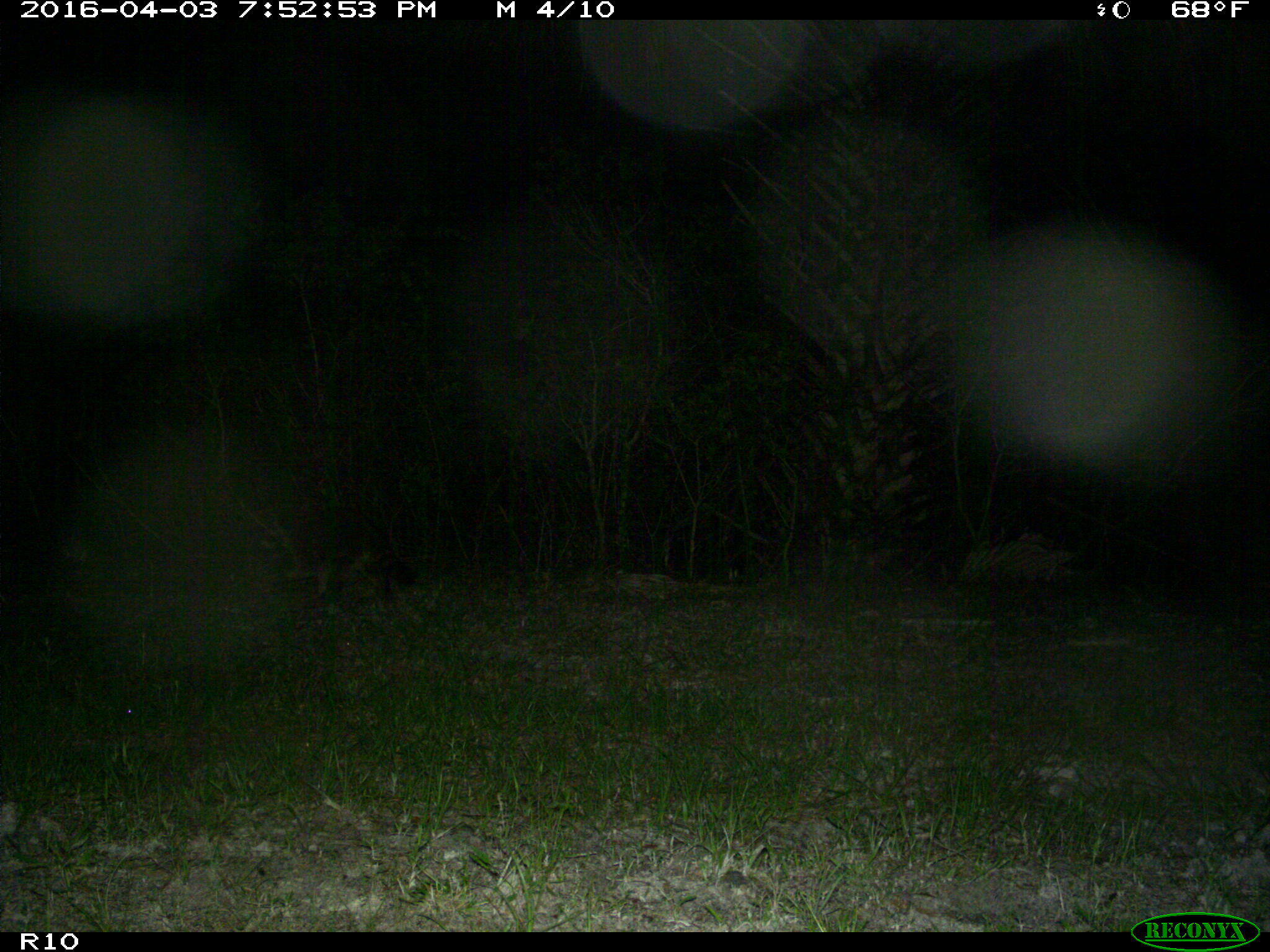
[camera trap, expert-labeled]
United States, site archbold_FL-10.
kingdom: Animalia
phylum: Chordata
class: Mammalia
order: Carnivora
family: Procyonidae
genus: Procyon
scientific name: Procyon lotor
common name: common raccoon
Procyon lotor (common raccoon).